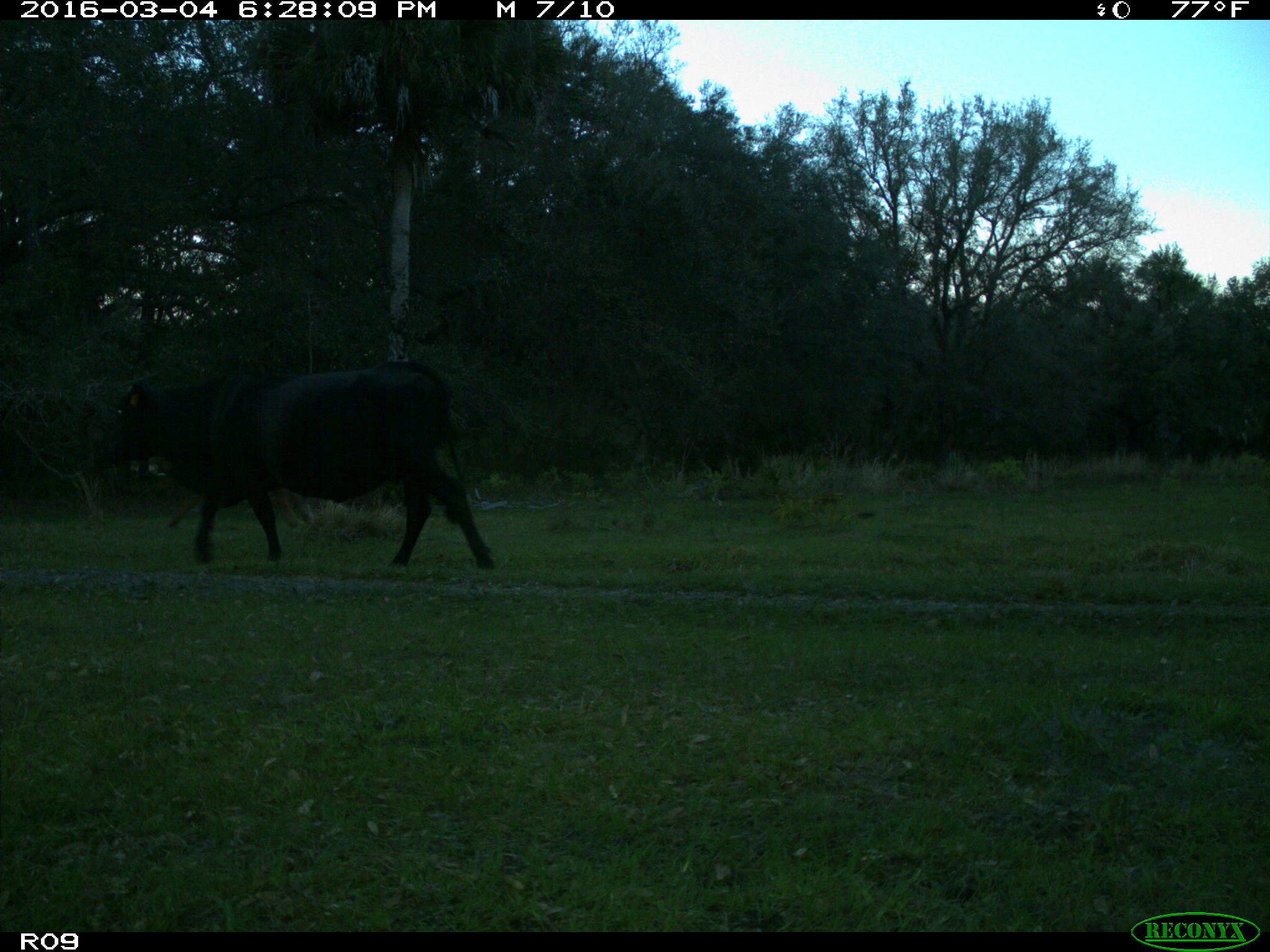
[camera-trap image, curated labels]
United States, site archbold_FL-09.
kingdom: Animalia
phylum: Chordata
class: Mammalia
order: Artiodactyla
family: Bovidae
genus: Bos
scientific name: Bos taurus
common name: domestic cow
Bos taurus (domestic cow).